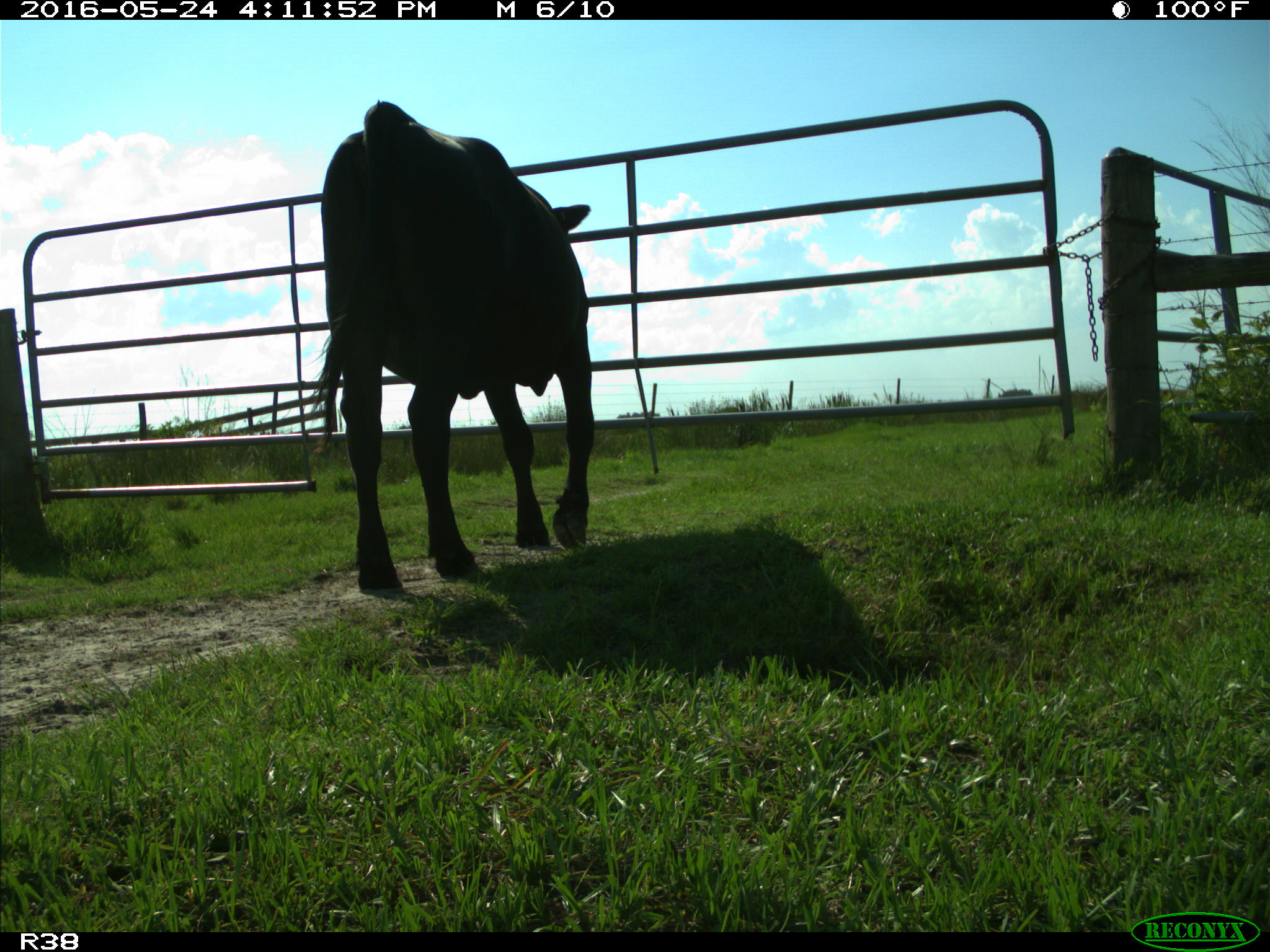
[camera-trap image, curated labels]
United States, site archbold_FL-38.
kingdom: Animalia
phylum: Chordata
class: Mammalia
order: Artiodactyla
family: Bovidae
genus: Bos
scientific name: Bos taurus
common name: domestic cow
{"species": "Bos taurus (domestic cow)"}